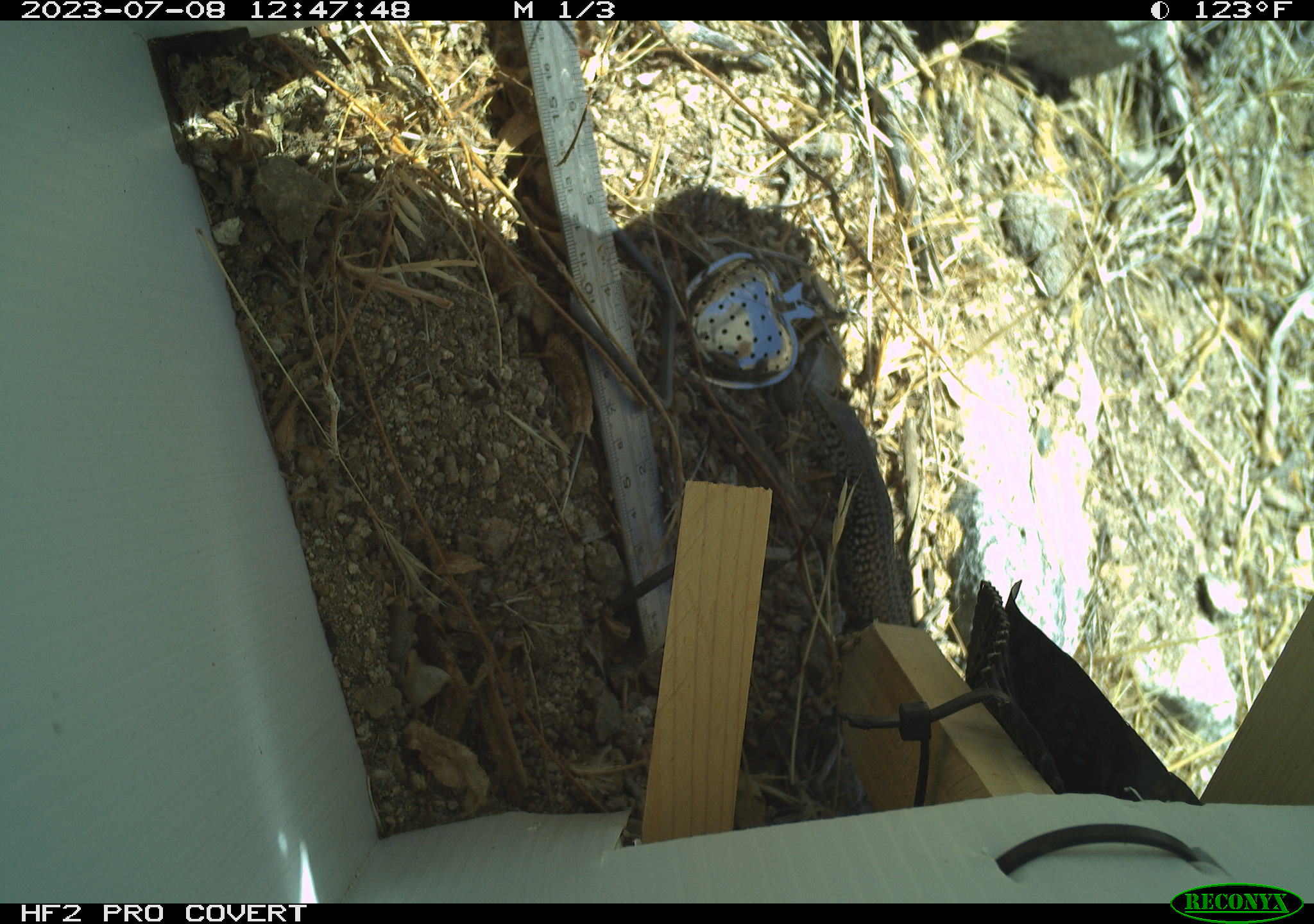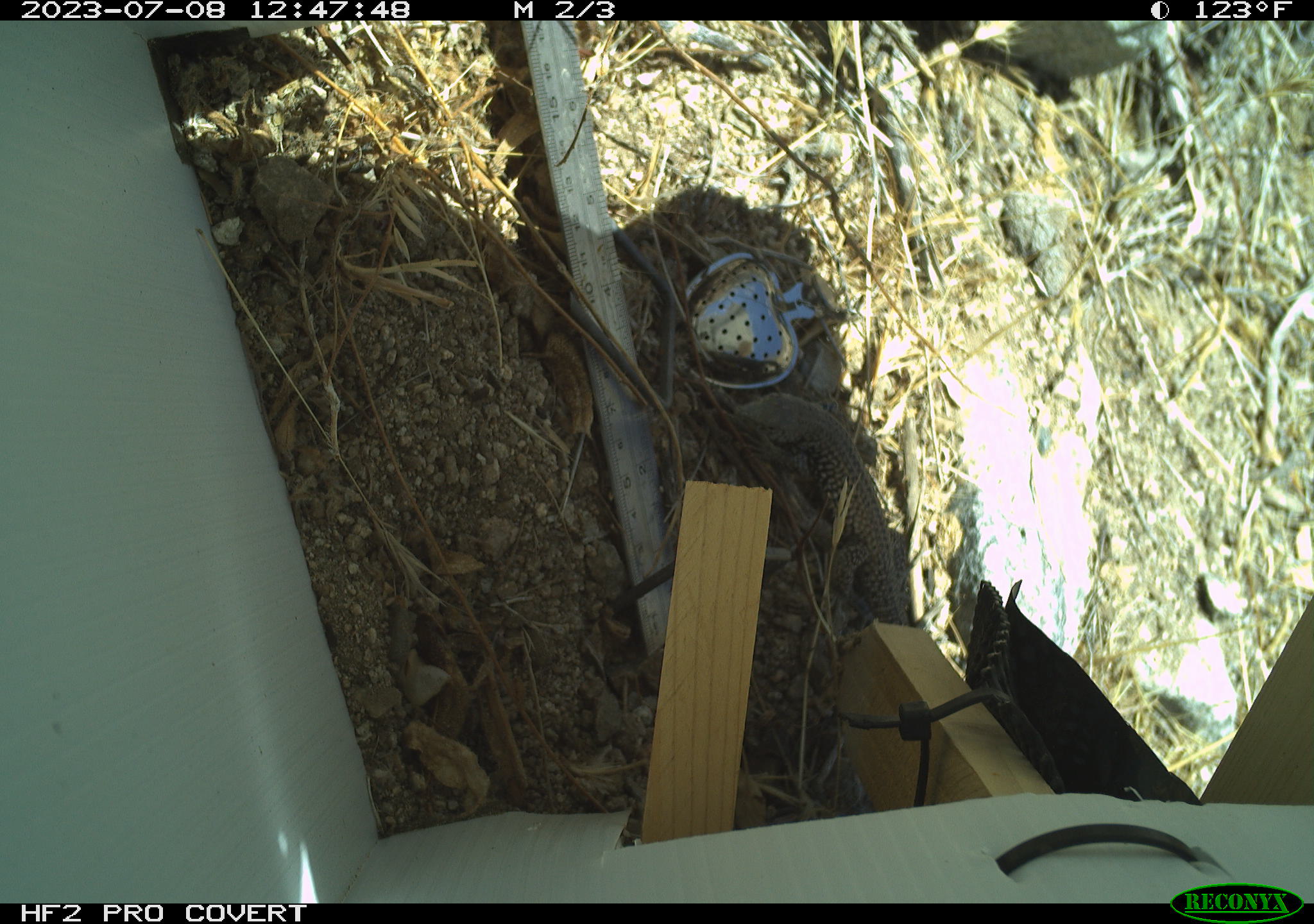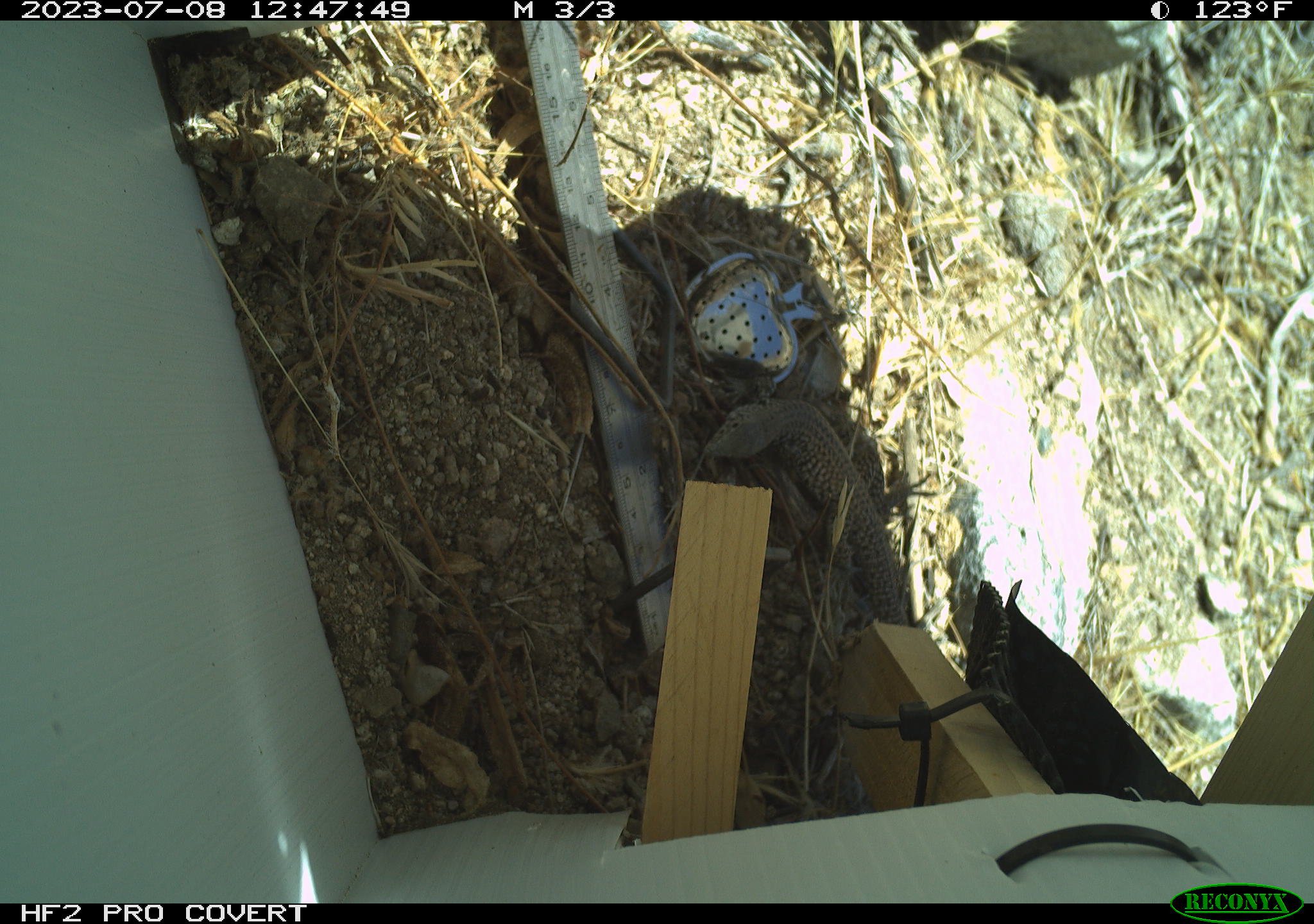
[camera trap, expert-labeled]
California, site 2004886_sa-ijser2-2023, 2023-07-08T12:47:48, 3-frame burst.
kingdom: Animalia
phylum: Chordata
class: Reptilia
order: Squamata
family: Teiidae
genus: Aspidoscelis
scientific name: Aspidoscelis tigris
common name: western whiptail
Western whiptail (Aspidoscelis tigris).